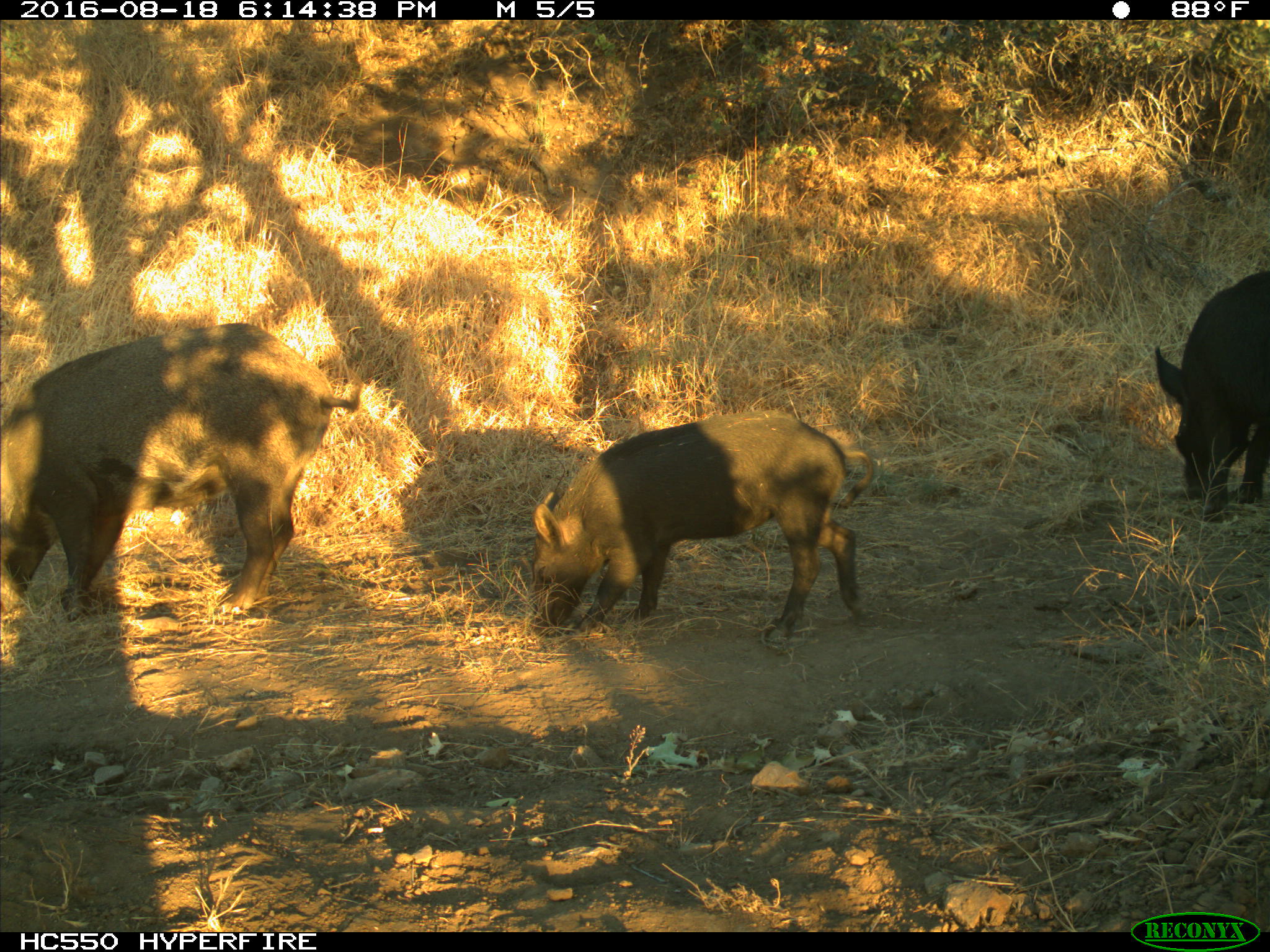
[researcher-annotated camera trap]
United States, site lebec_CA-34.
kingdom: Animalia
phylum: Chordata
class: Mammalia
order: Artiodactyla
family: Suidae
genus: Sus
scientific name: Sus scrofa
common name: wild boar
Sus scrofa (wild boar).